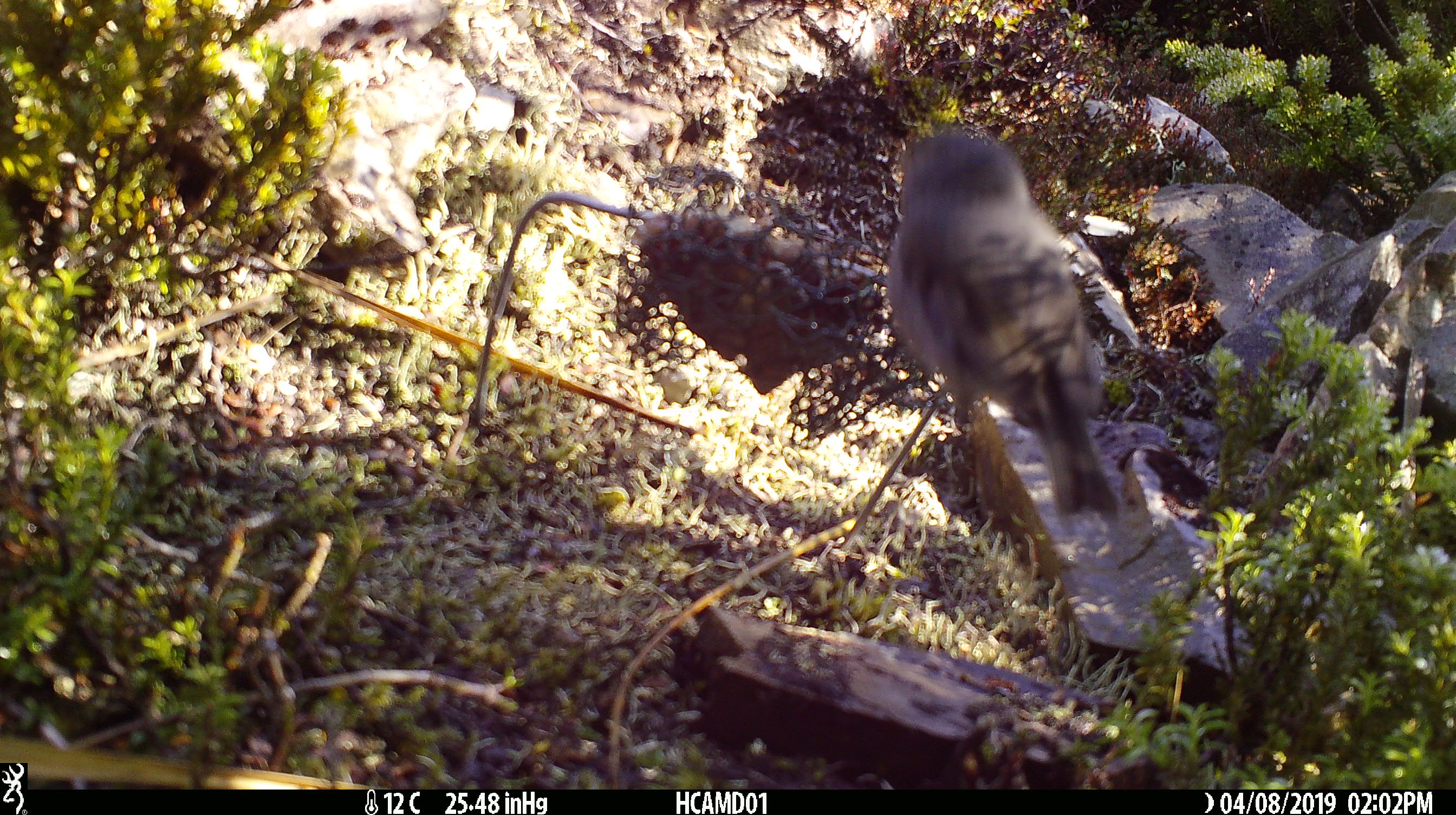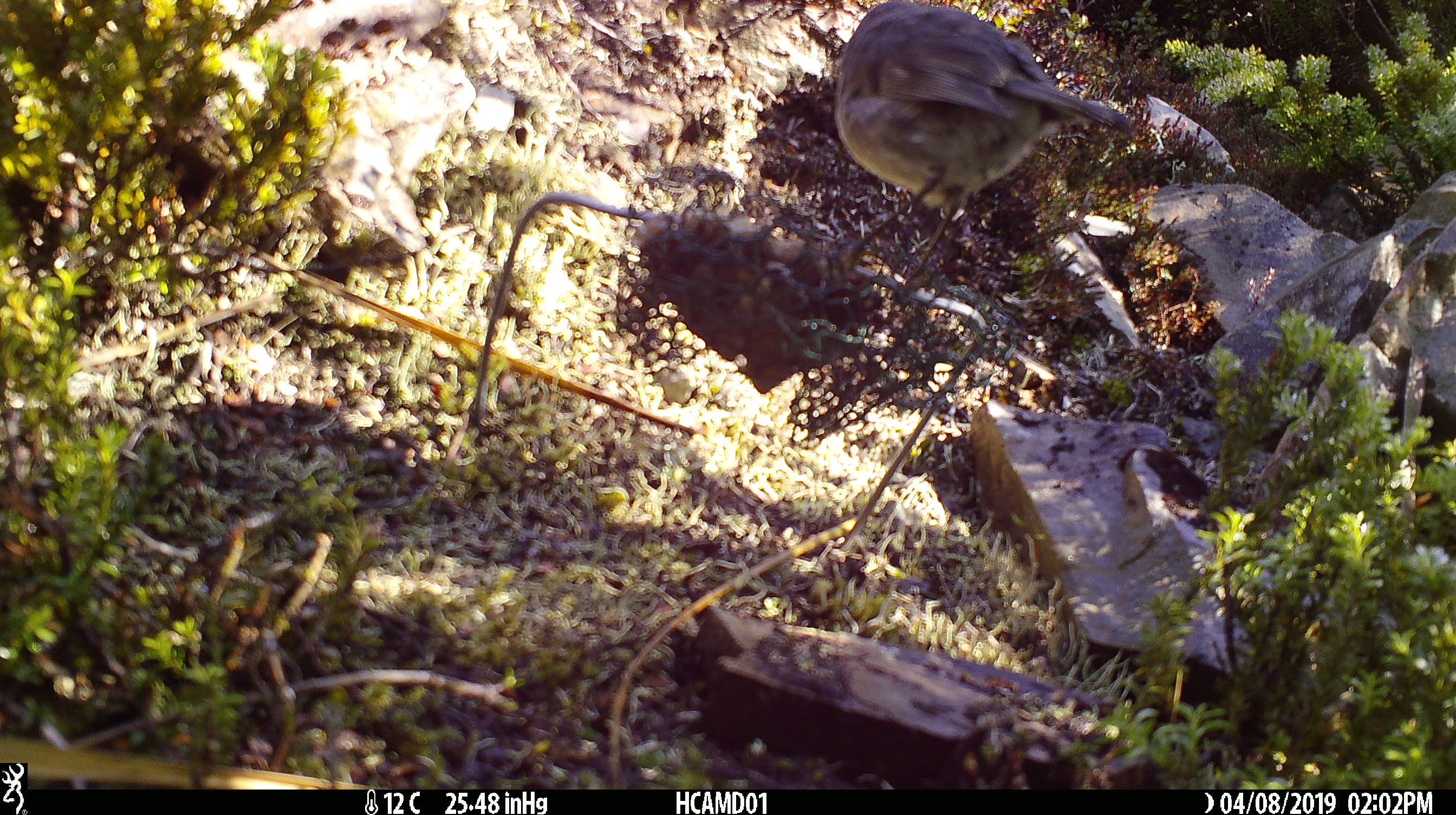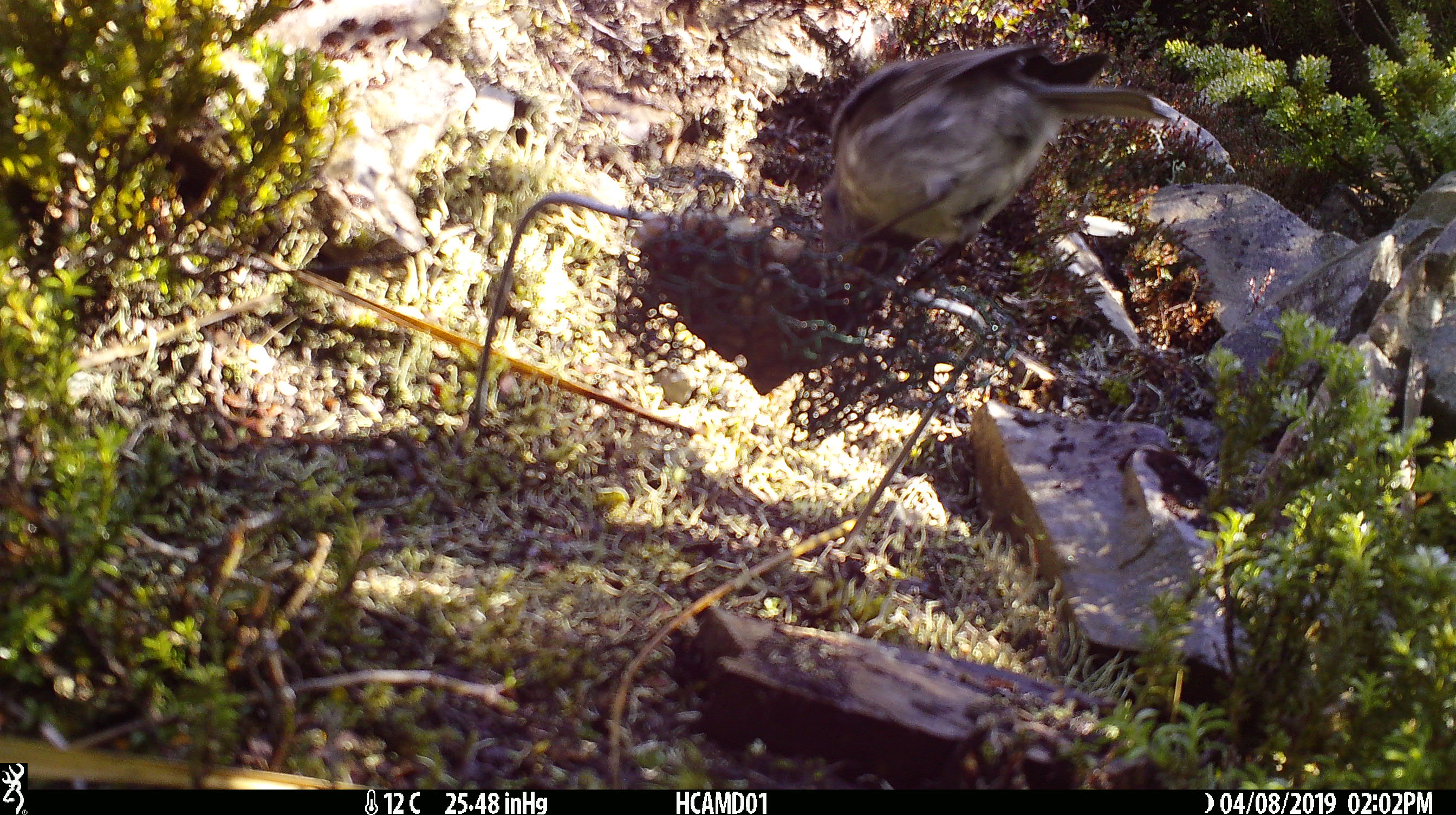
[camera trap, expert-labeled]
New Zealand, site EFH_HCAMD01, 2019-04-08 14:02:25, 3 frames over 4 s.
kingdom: Animalia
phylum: Chordata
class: Aves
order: Passeriformes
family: Petroicidae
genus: Petroica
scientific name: Petroica australis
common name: new zealand robin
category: robin